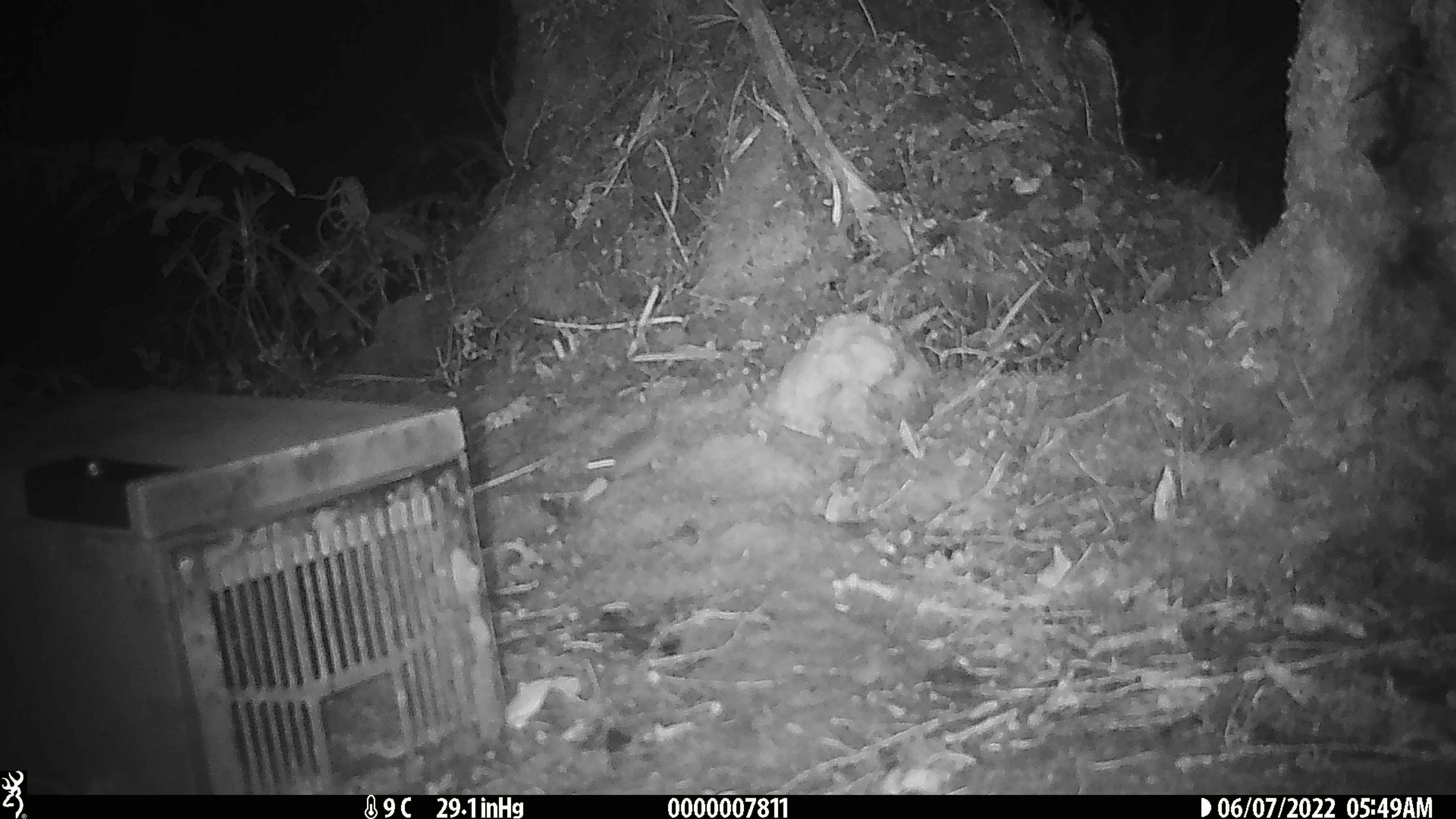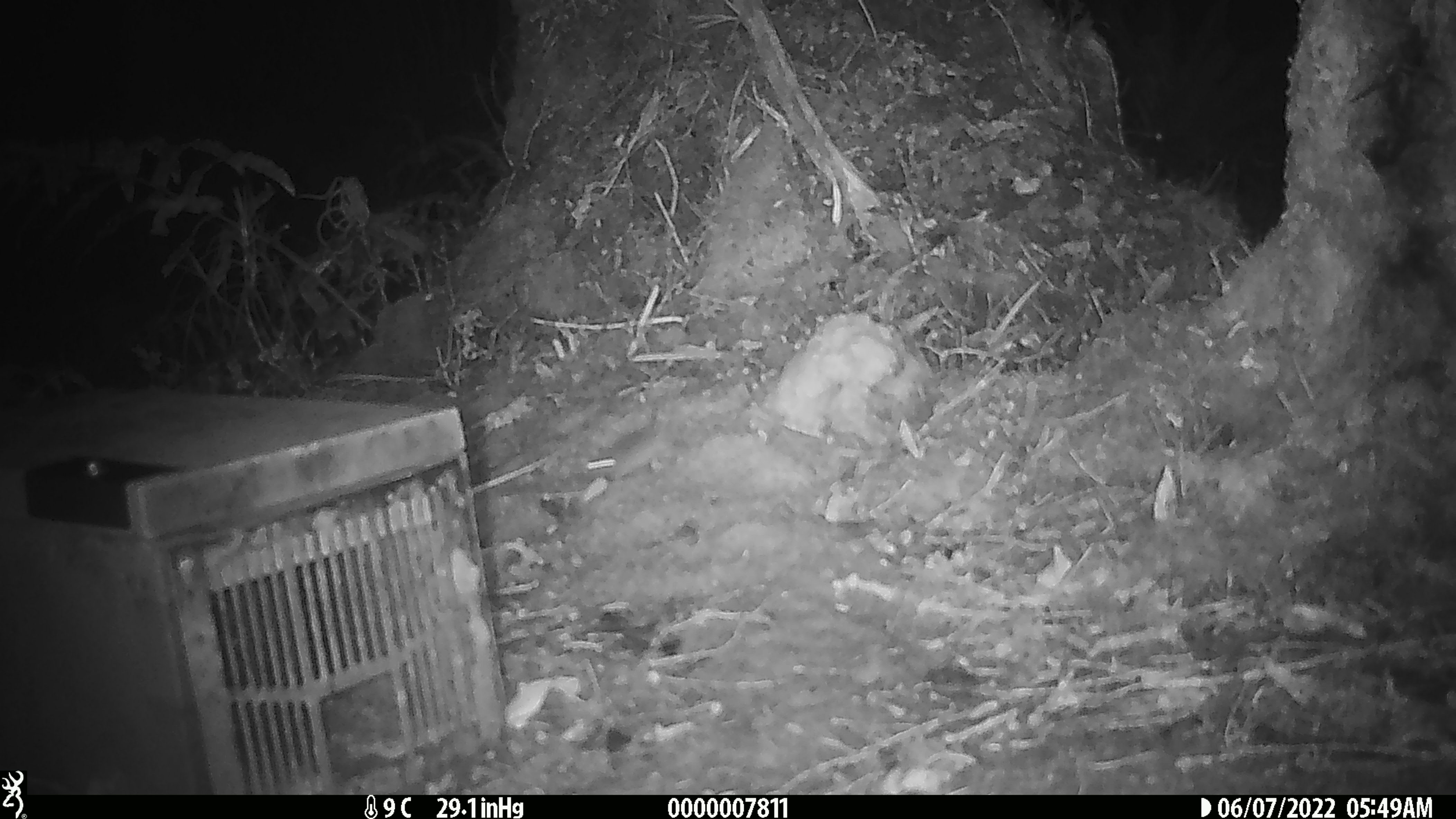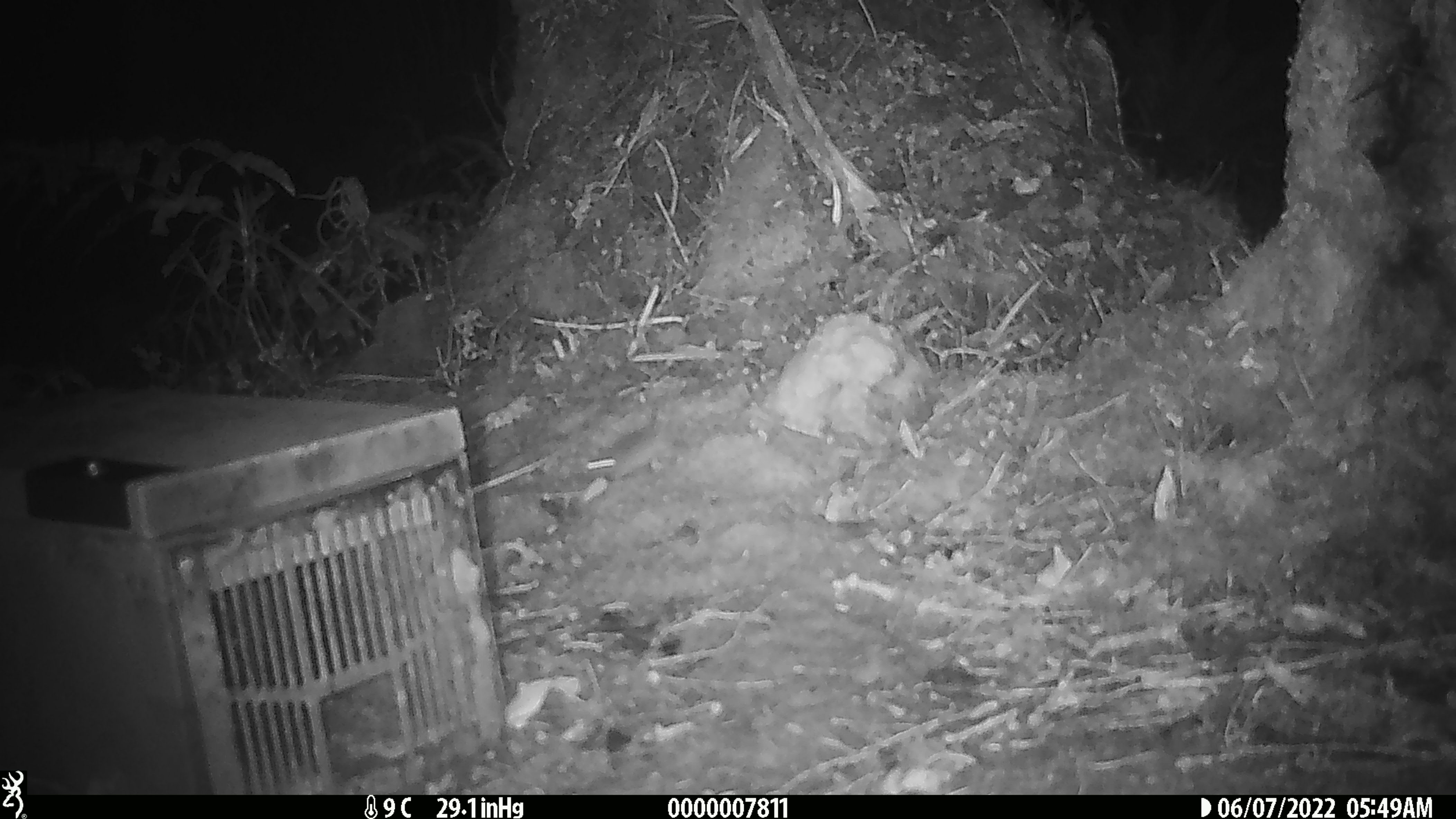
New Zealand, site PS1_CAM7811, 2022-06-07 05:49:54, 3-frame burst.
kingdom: Animalia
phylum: Chordata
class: Mammalia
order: Rodentia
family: Muridae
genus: Mus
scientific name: Mus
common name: mouse